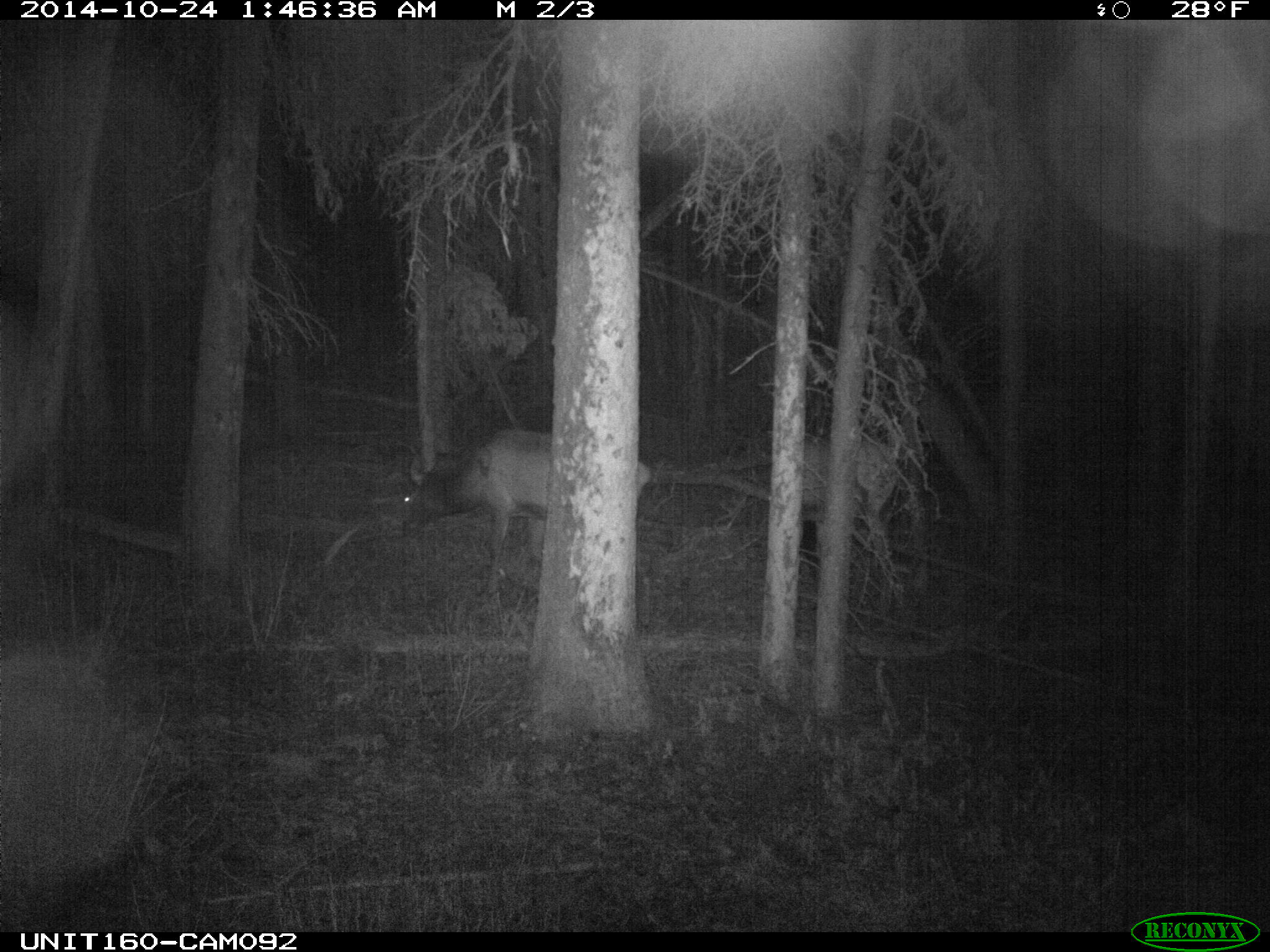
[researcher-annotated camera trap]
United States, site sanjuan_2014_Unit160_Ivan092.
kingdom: Animalia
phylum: Chordata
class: Mammalia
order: Artiodactyla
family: Cervidae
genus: Cervus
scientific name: Cervus elaphus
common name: red deer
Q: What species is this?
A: Cervus elaphus (red deer).